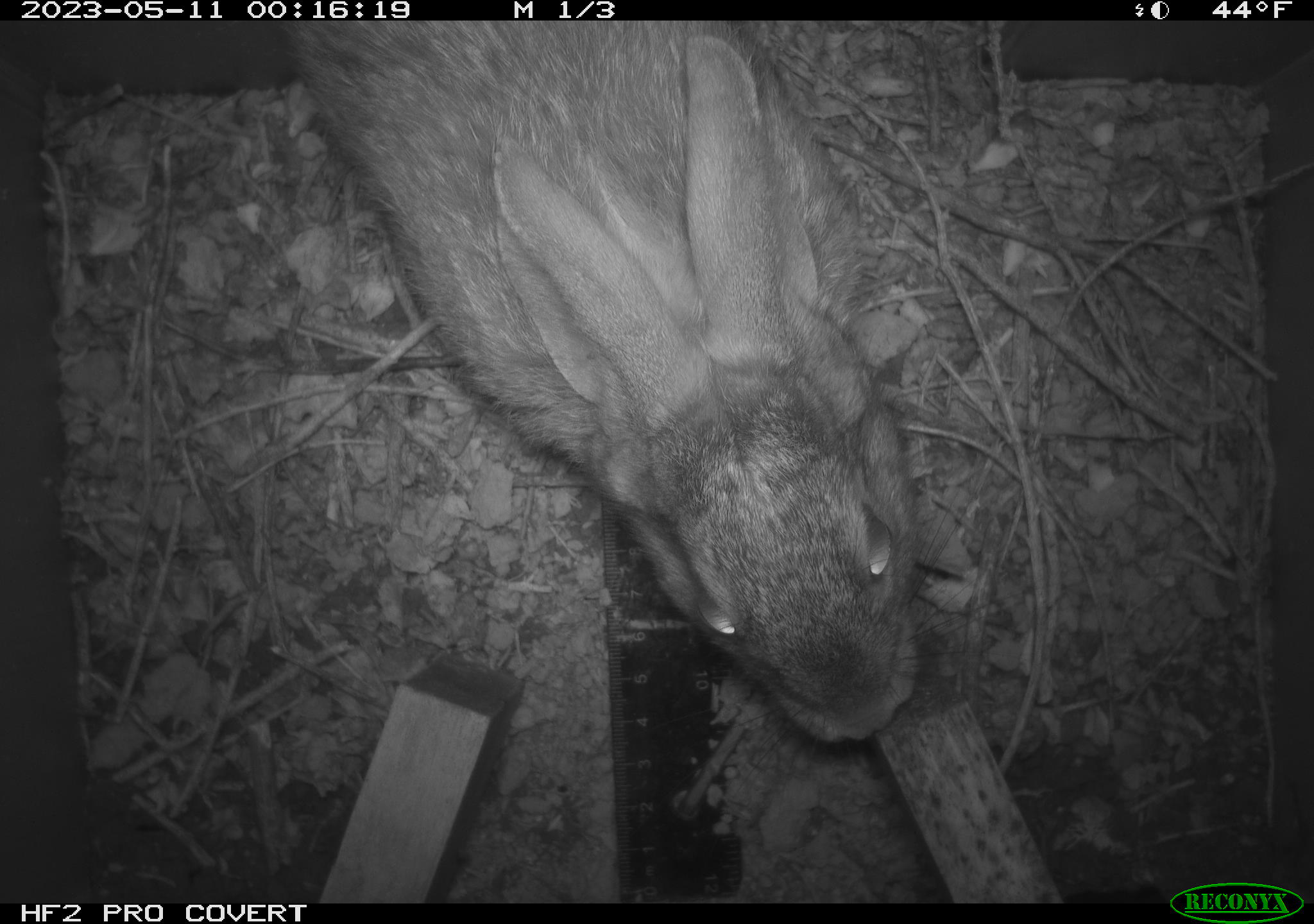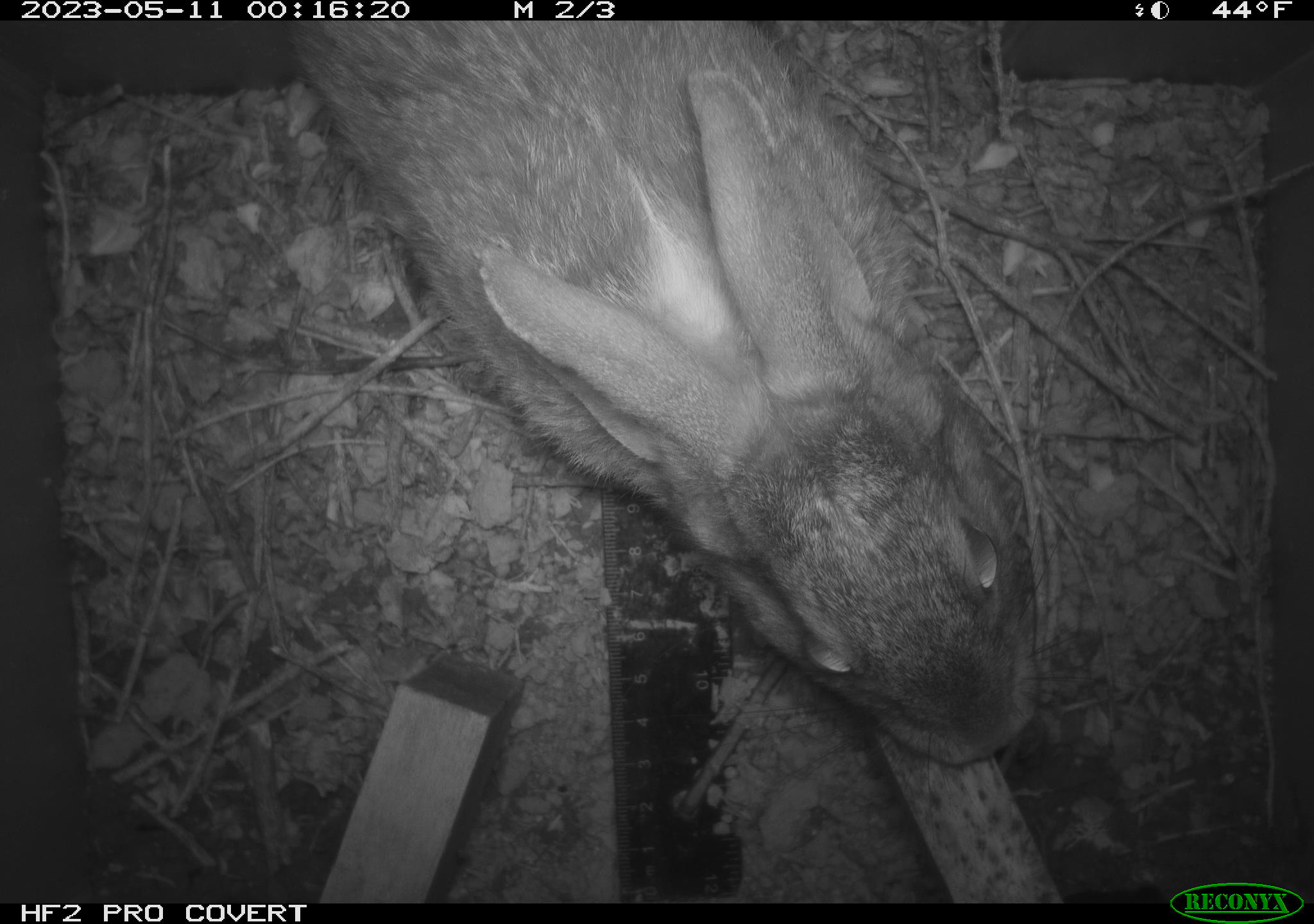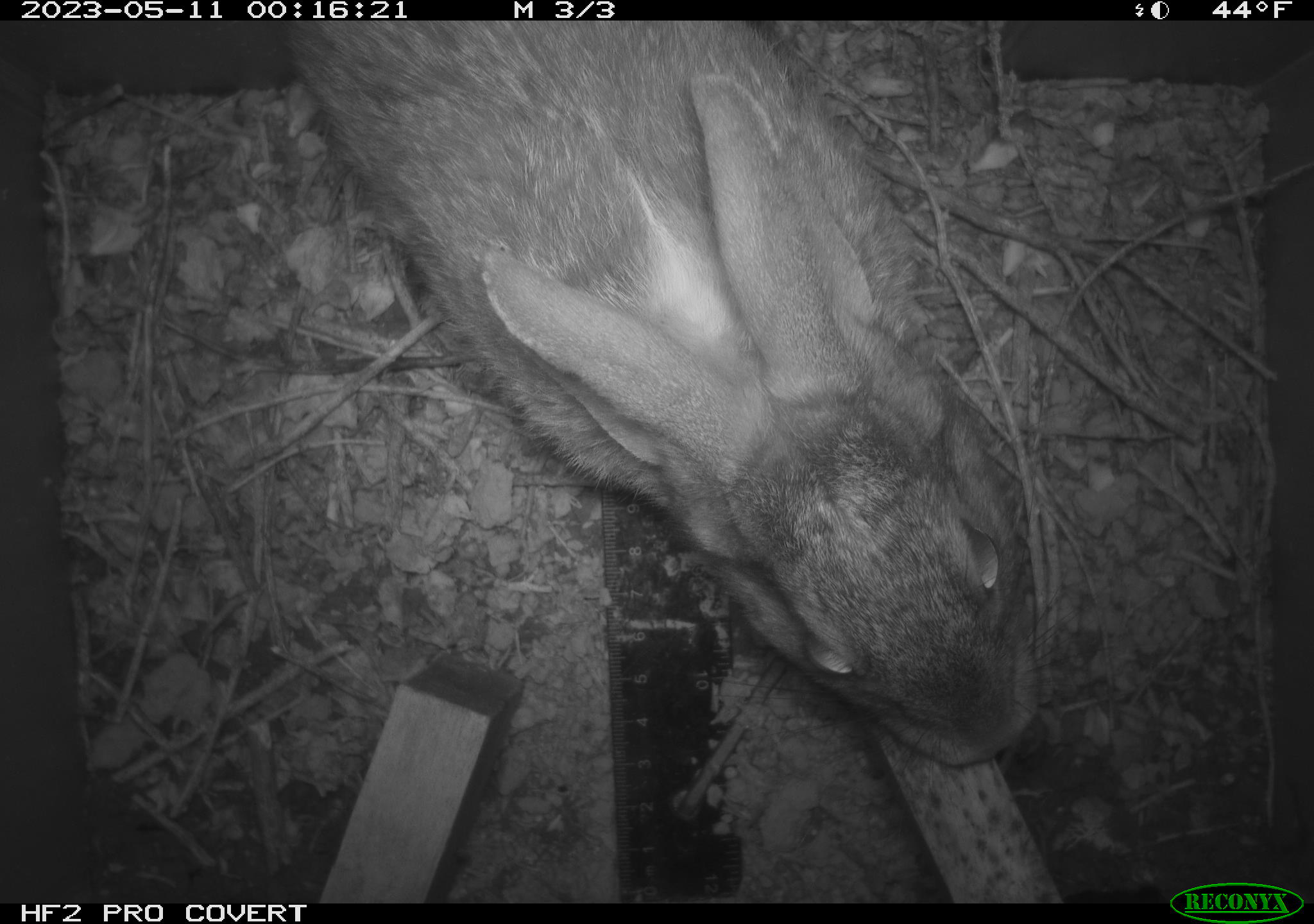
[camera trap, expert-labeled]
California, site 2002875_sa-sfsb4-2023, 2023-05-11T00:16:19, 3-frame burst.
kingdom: Animalia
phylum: Chordata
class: Mammalia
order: Lagomorpha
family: Leporidae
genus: Sylvilagus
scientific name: Sylvilagus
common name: cottontail rabbits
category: sylvilagus species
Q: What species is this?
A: Sylvilagus species (cottontail rabbits) (Sylvilagus).